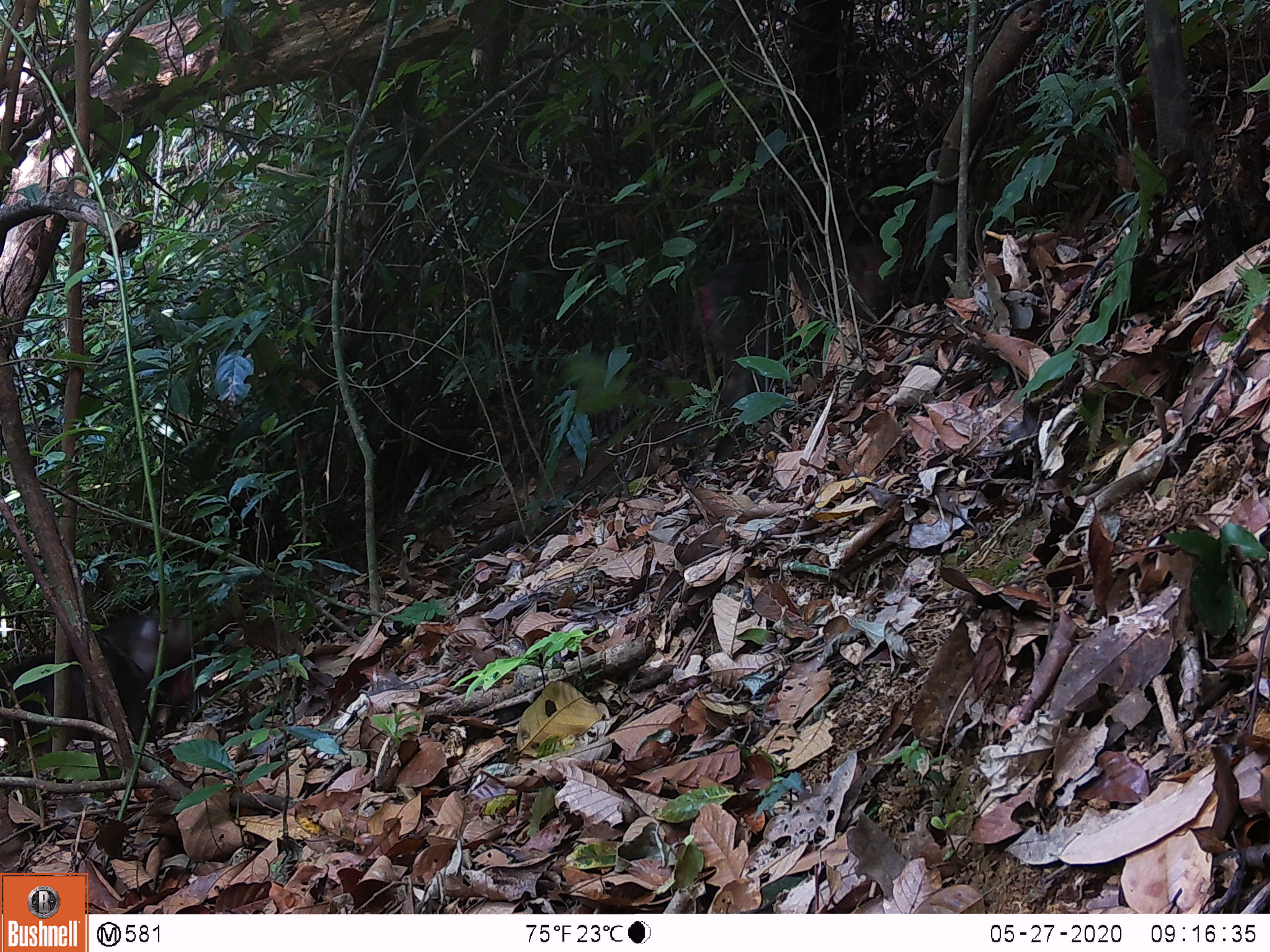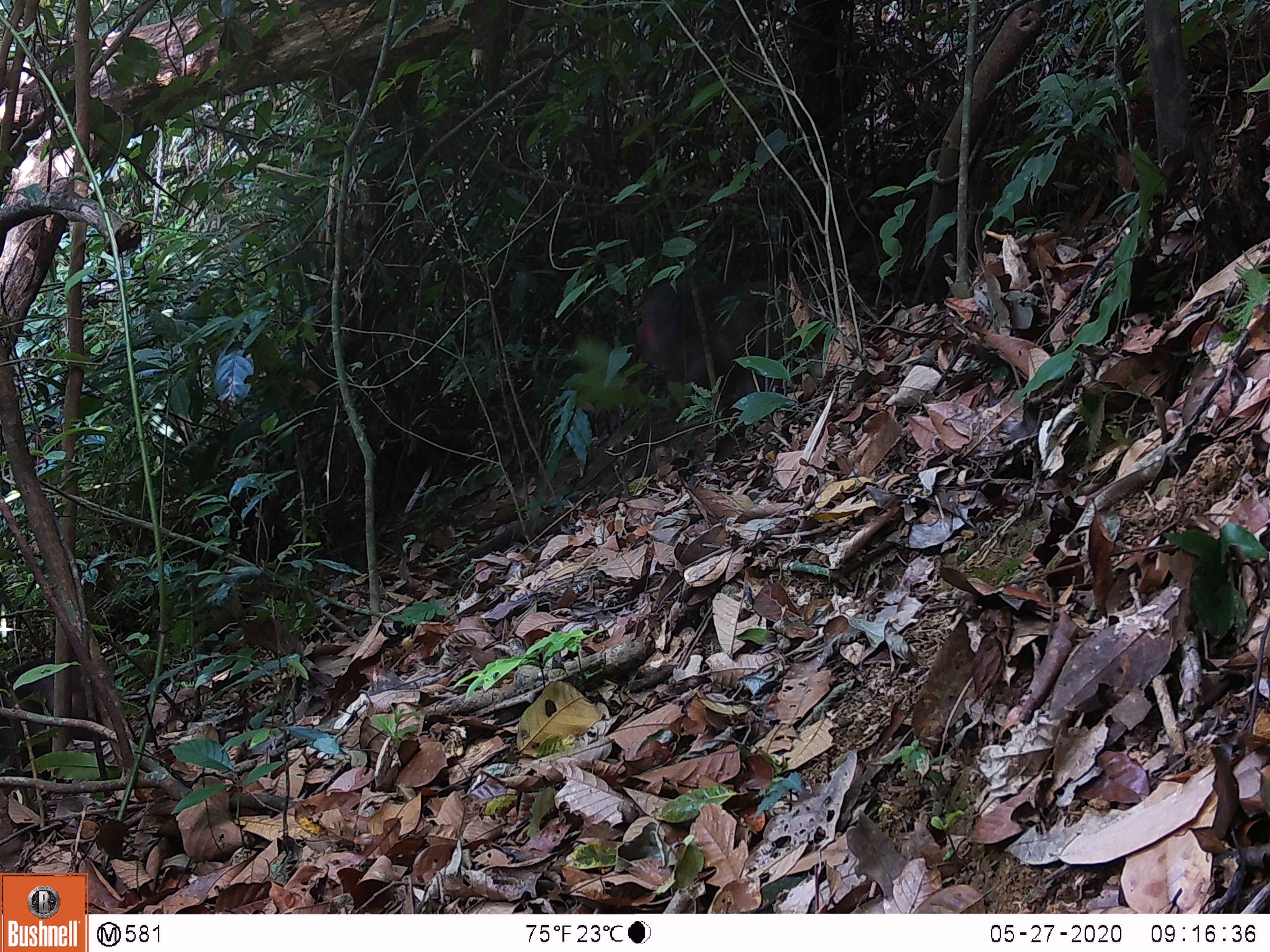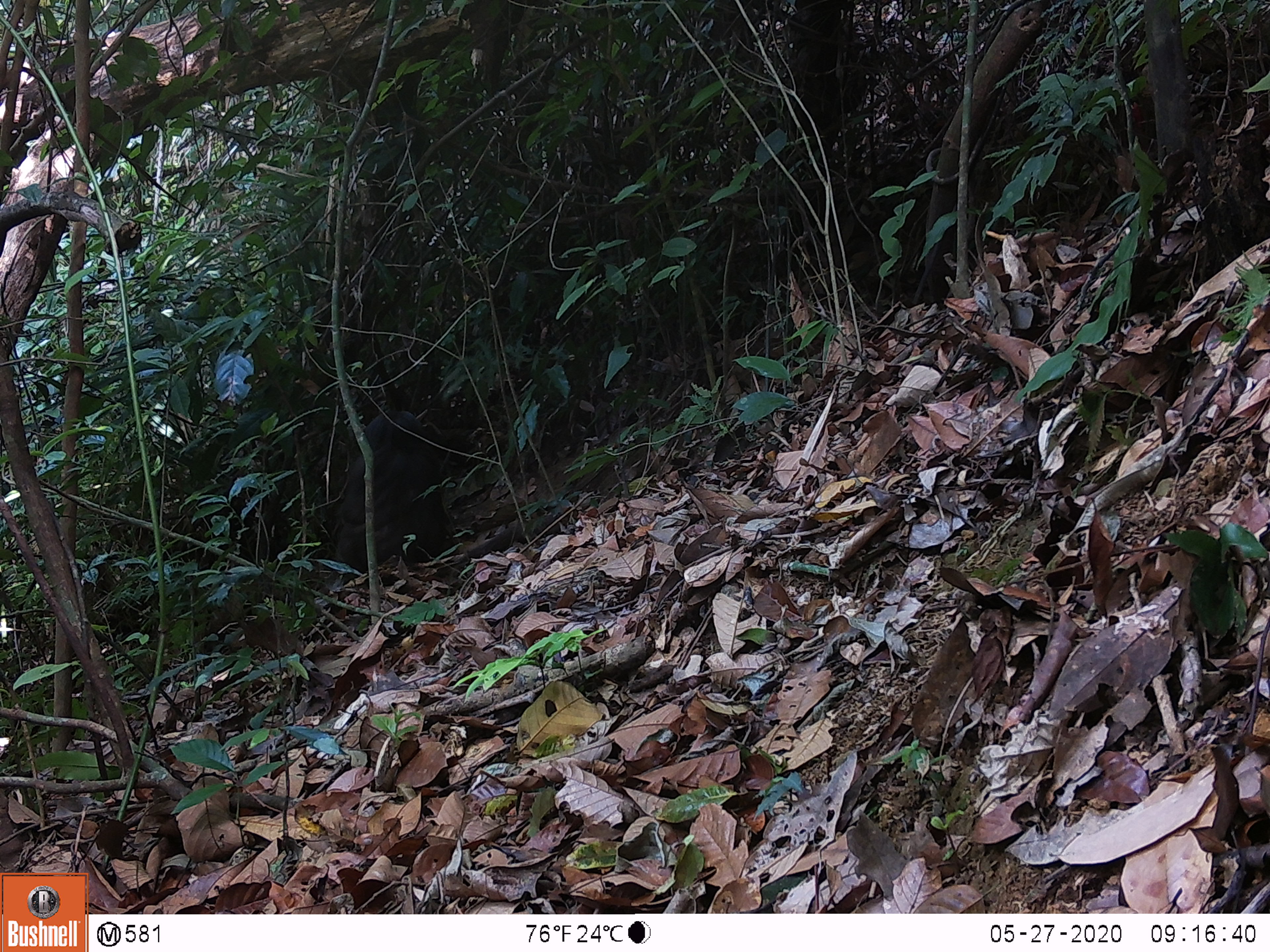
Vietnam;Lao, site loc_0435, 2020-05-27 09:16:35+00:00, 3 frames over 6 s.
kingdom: Animalia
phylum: Chordata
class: Mammalia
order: Primates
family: Cercopithecidae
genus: Macaca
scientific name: Macaca arctoides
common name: stump-tailed macaque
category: stump tailed macaque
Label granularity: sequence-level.